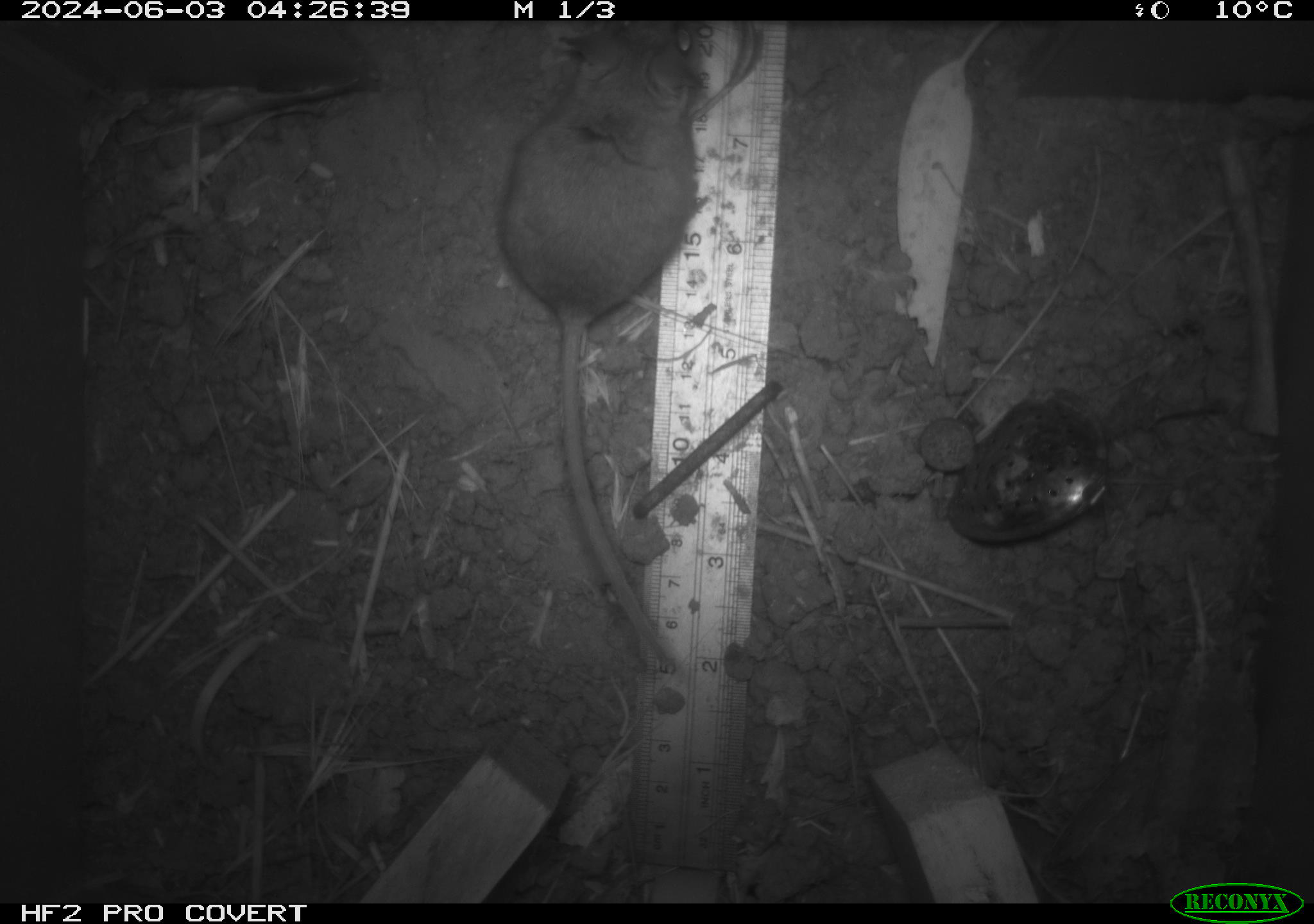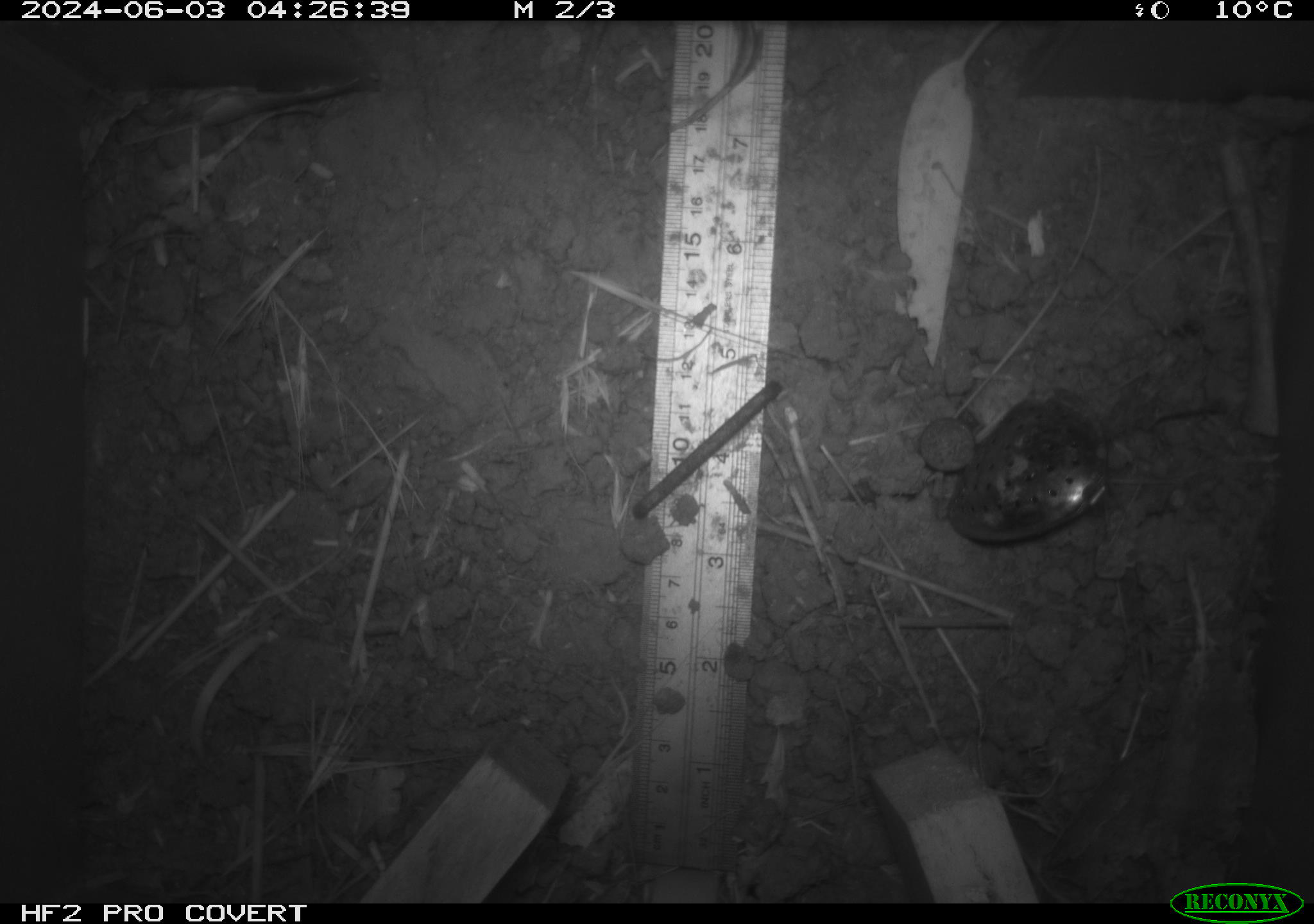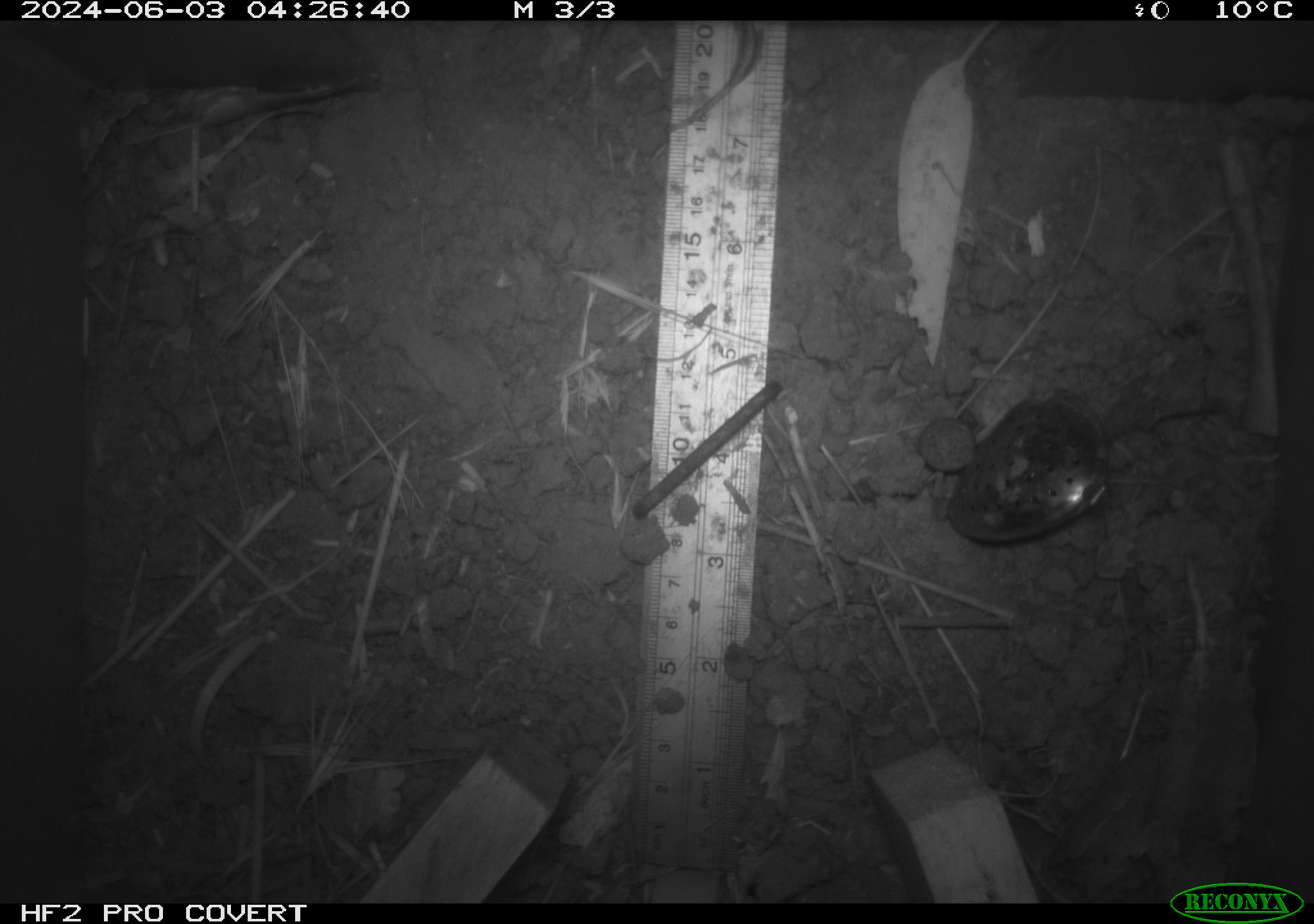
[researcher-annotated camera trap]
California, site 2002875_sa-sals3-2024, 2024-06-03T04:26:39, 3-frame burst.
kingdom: Animalia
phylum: Chordata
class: Mammalia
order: Rodentia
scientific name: Rodentia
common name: mouse species